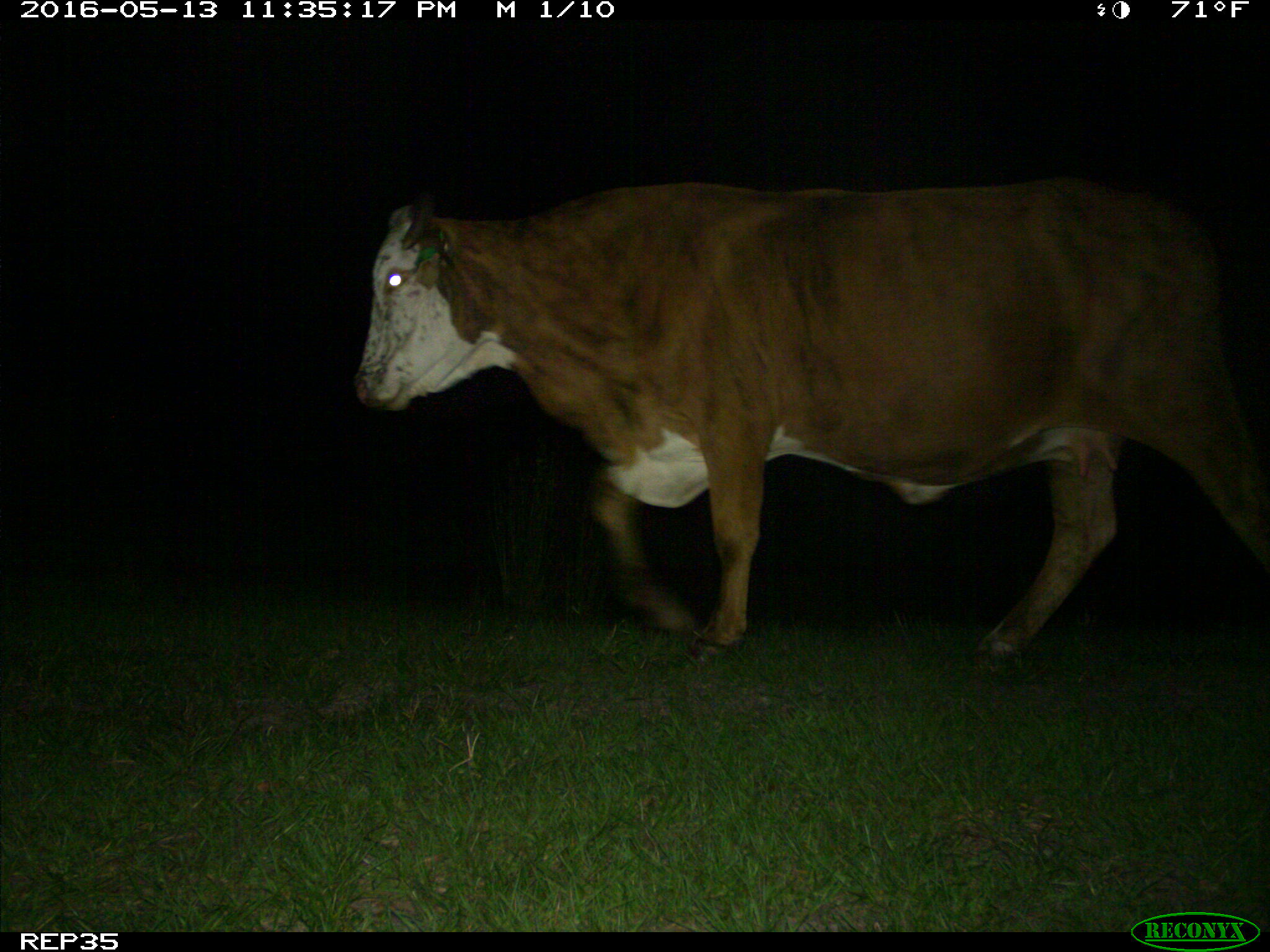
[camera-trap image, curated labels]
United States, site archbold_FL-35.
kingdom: Animalia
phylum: Chordata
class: Mammalia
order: Artiodactyla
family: Bovidae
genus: Bos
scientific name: Bos taurus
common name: domestic cow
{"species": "Bos taurus (domestic cow)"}